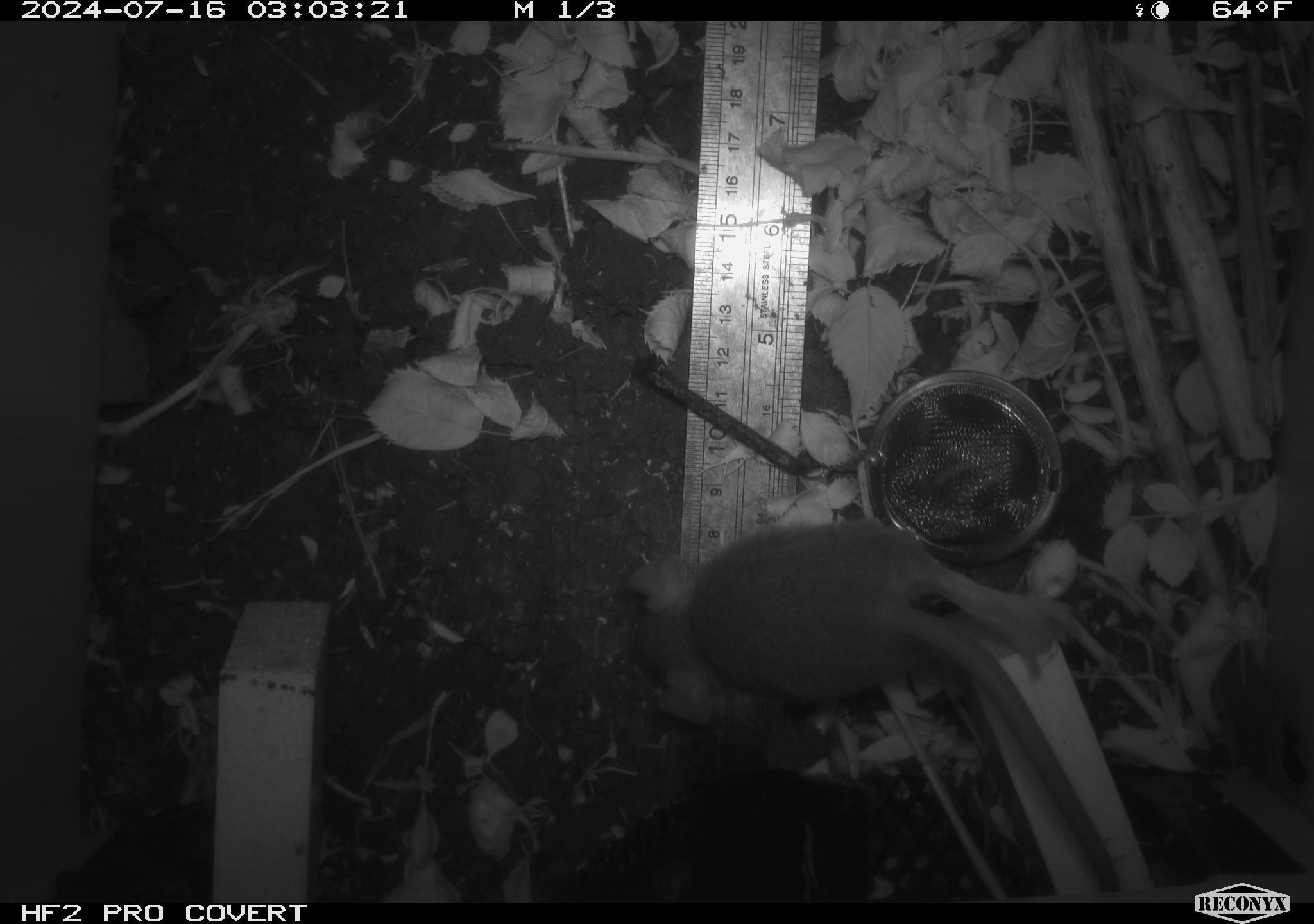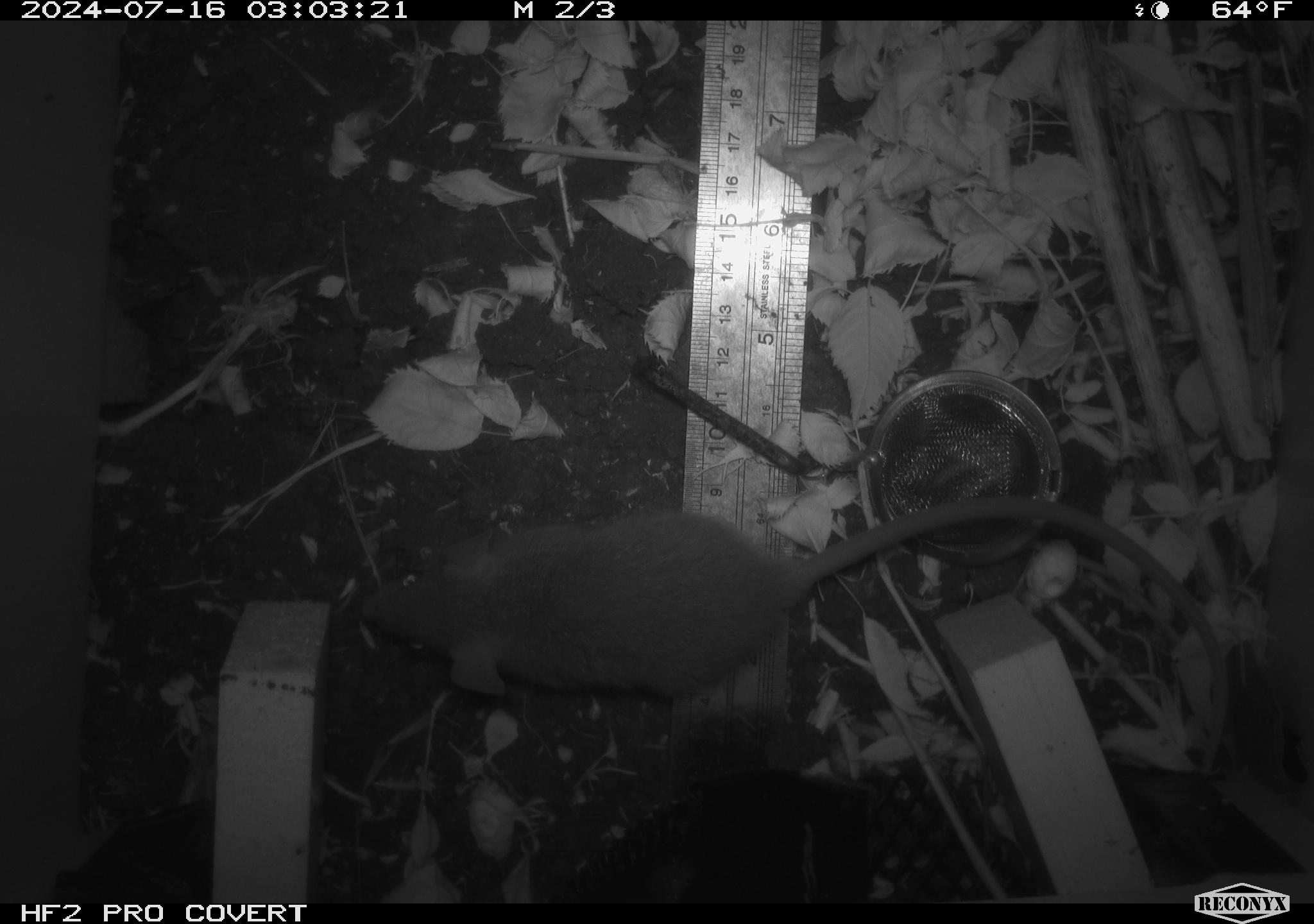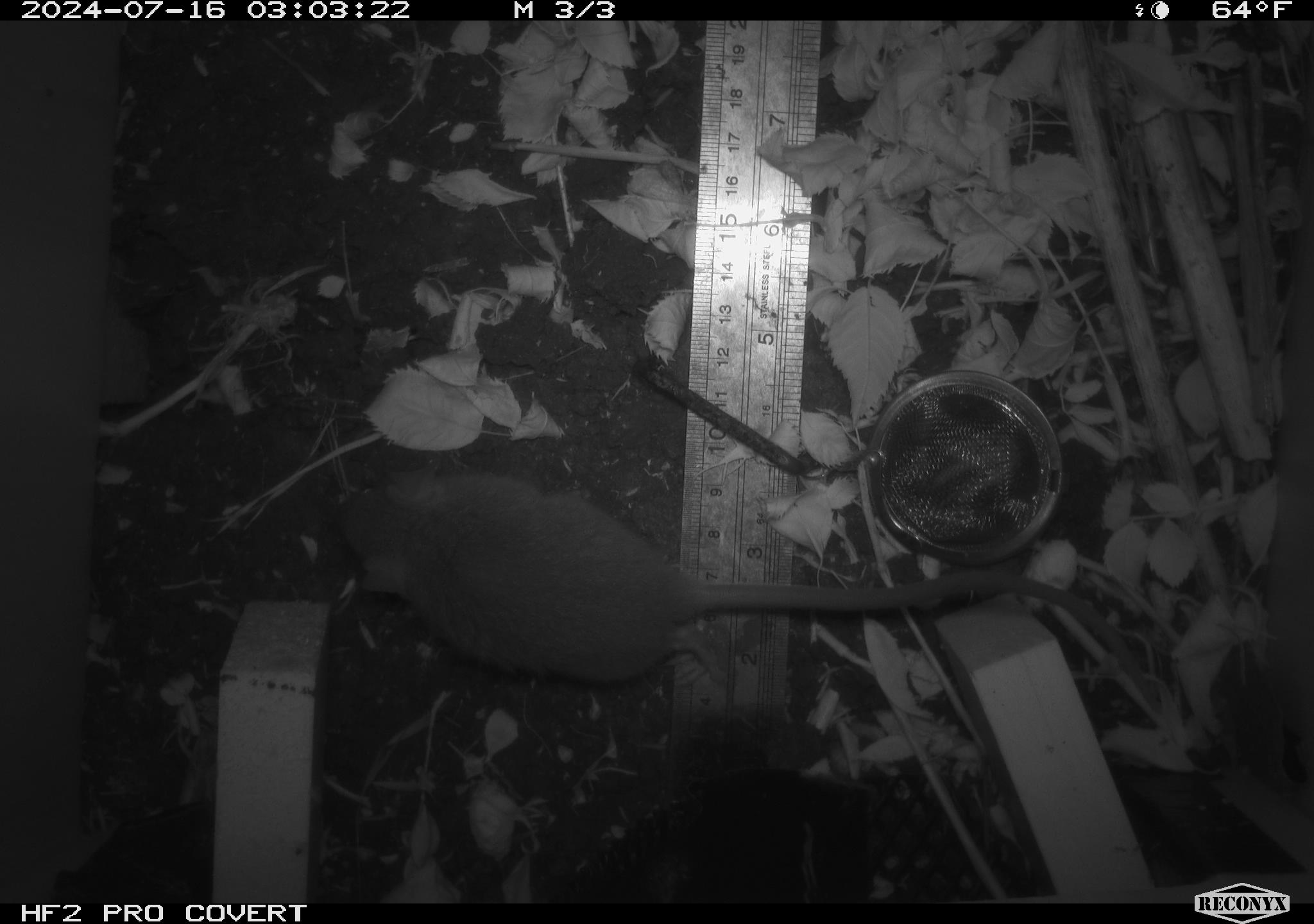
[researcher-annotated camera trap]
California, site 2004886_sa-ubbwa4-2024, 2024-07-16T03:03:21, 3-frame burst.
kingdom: Animalia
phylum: Chordata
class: Mammalia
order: Rodentia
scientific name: Rodentia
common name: woodrat or rat or mouse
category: woodrat or rat or mouse species